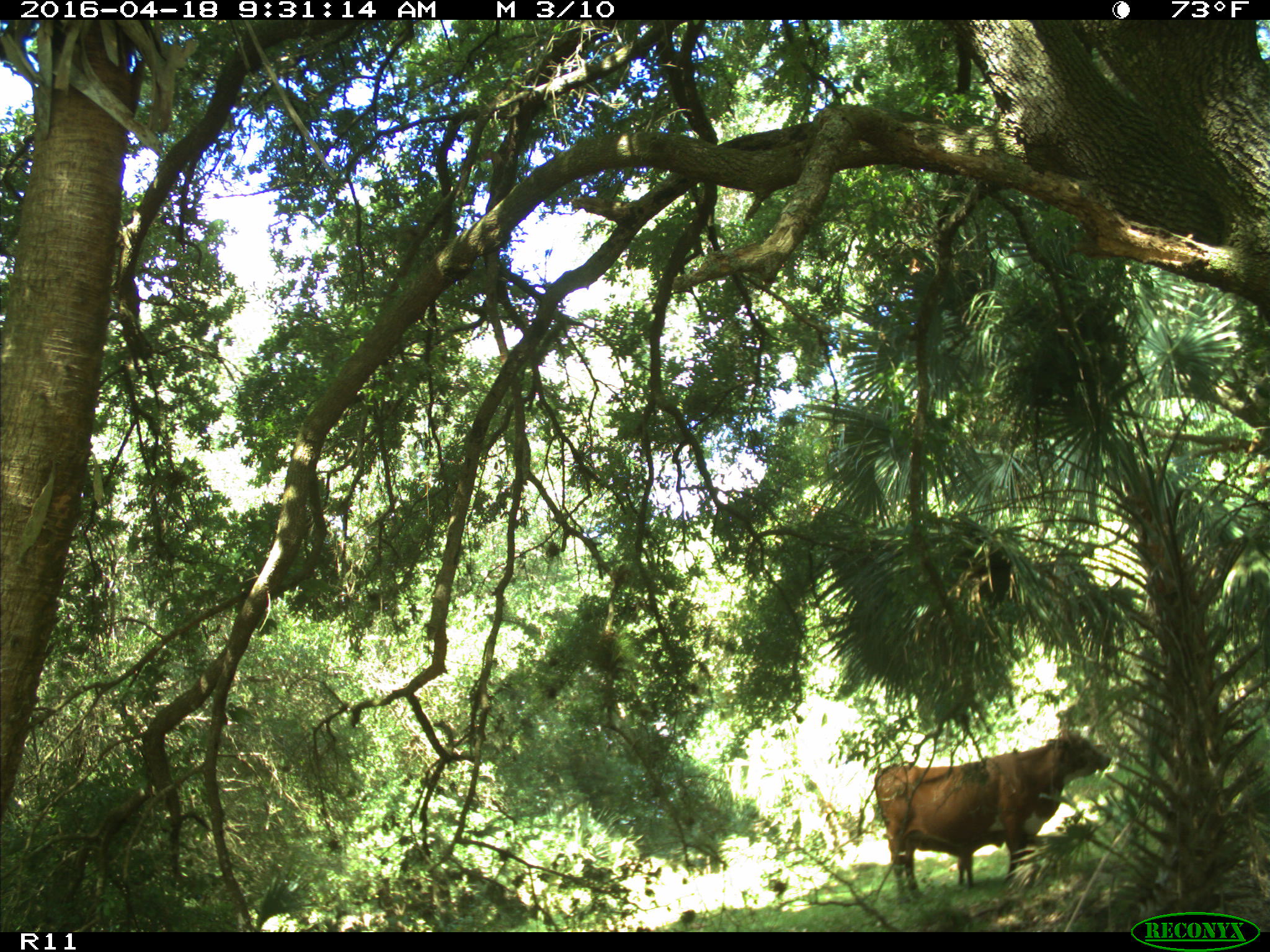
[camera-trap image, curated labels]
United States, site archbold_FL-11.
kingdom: Animalia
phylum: Chordata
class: Mammalia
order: Artiodactyla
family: Bovidae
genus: Bos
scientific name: Bos taurus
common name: domestic cow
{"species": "Bos taurus (domestic cow)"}